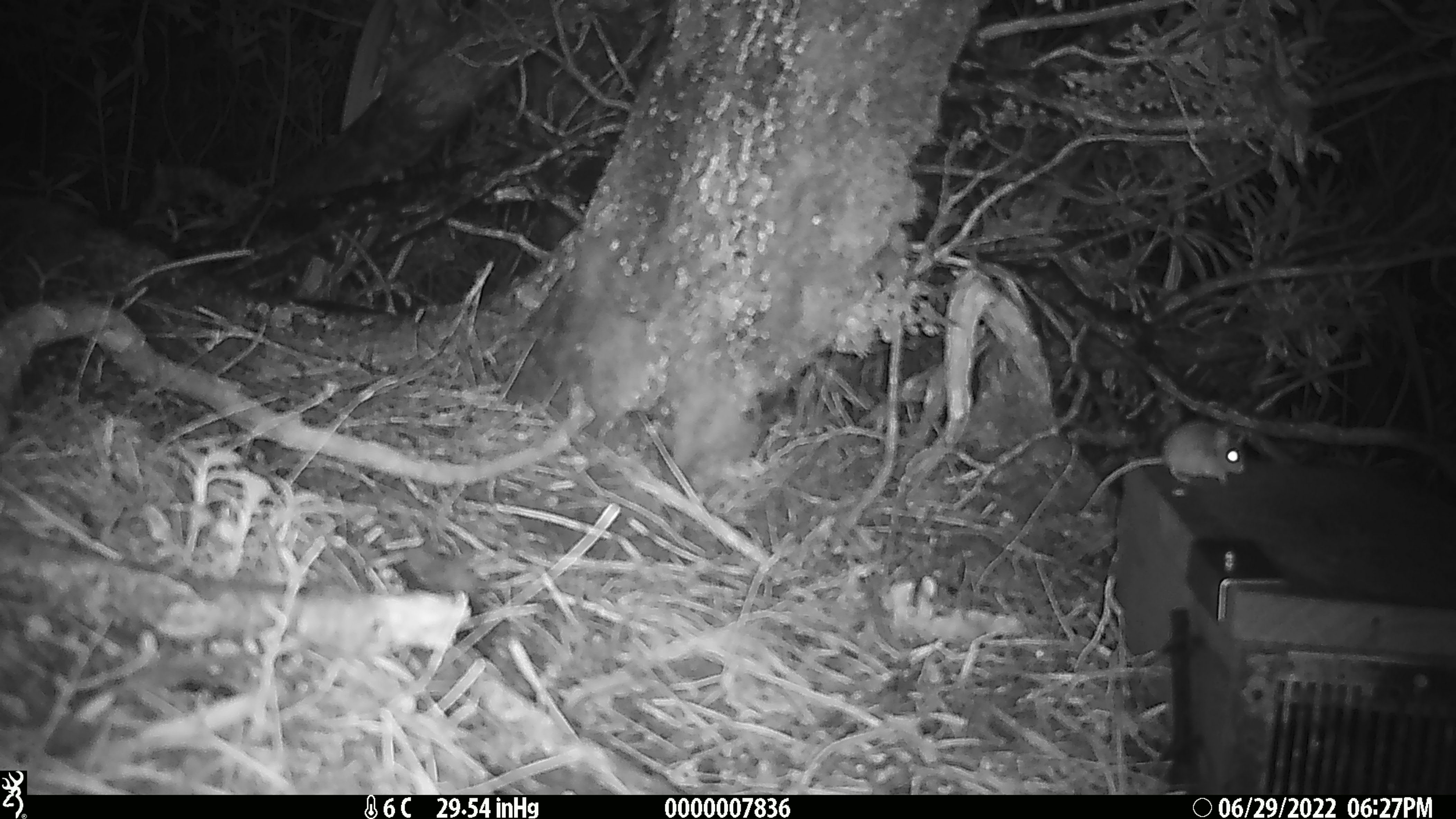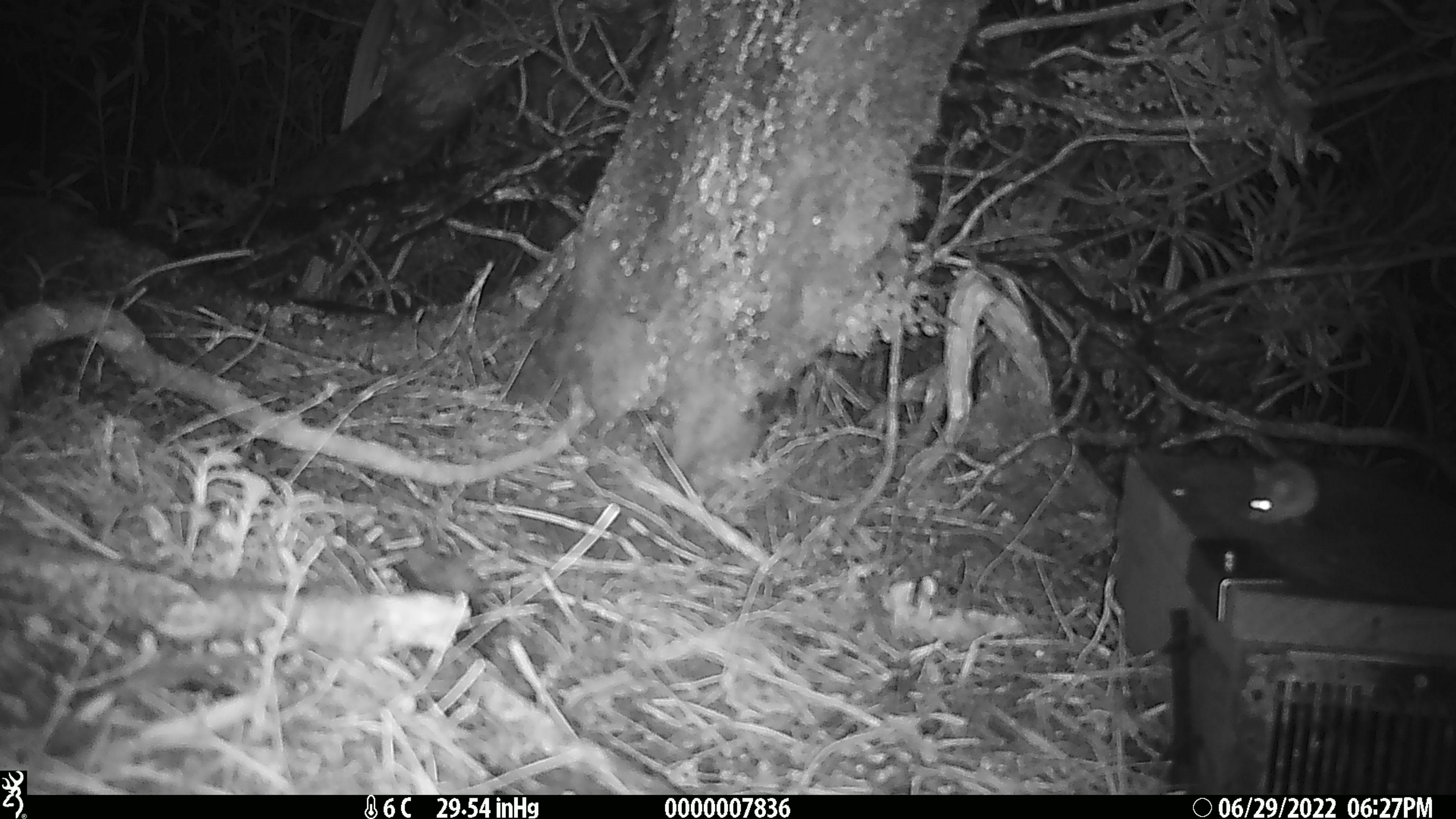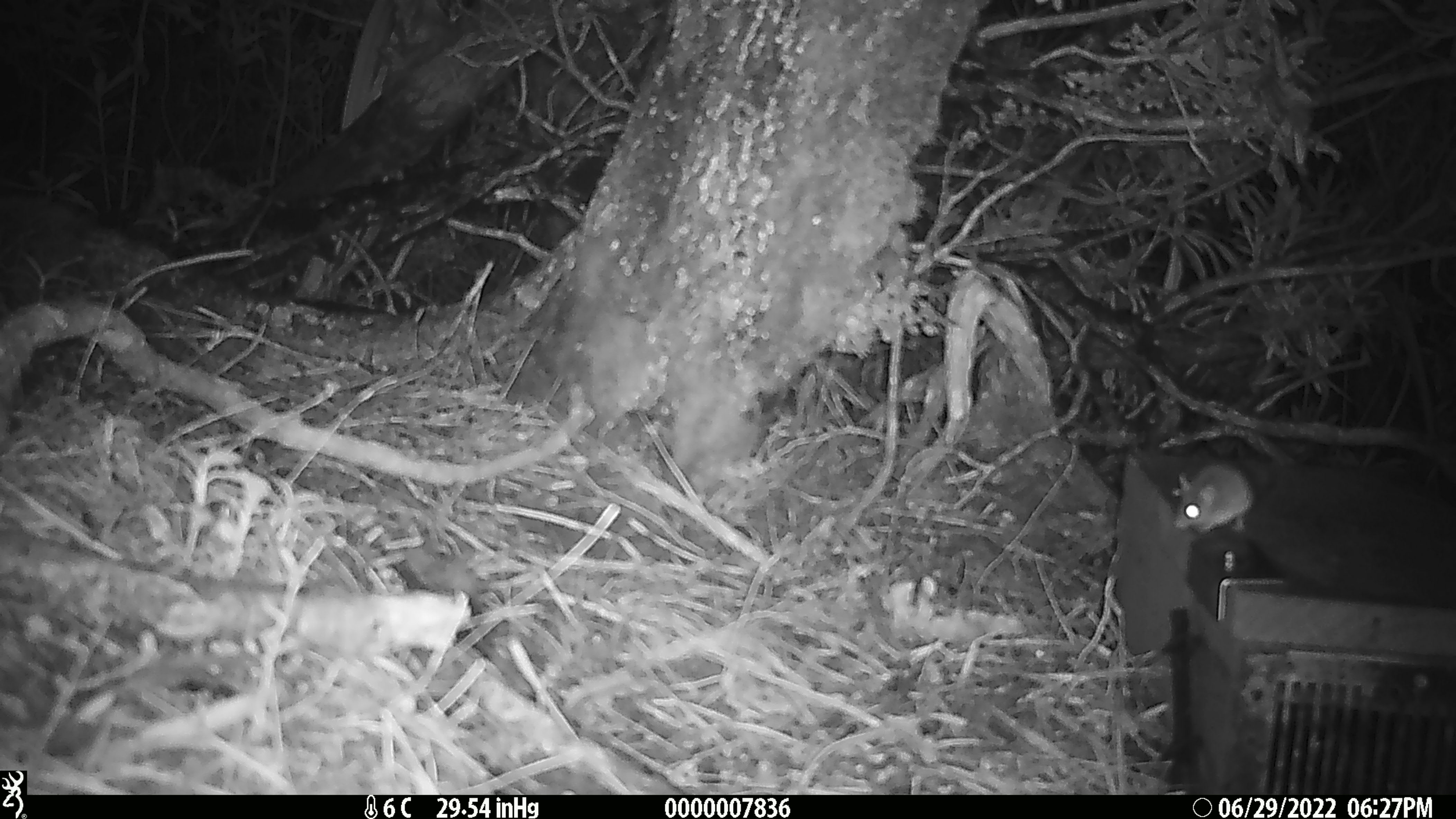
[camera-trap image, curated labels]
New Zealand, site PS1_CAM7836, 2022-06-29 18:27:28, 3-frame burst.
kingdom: Animalia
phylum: Chordata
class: Mammalia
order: Rodentia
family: Muridae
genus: Mus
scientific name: Mus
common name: mouse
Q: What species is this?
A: Mouse (Mus).